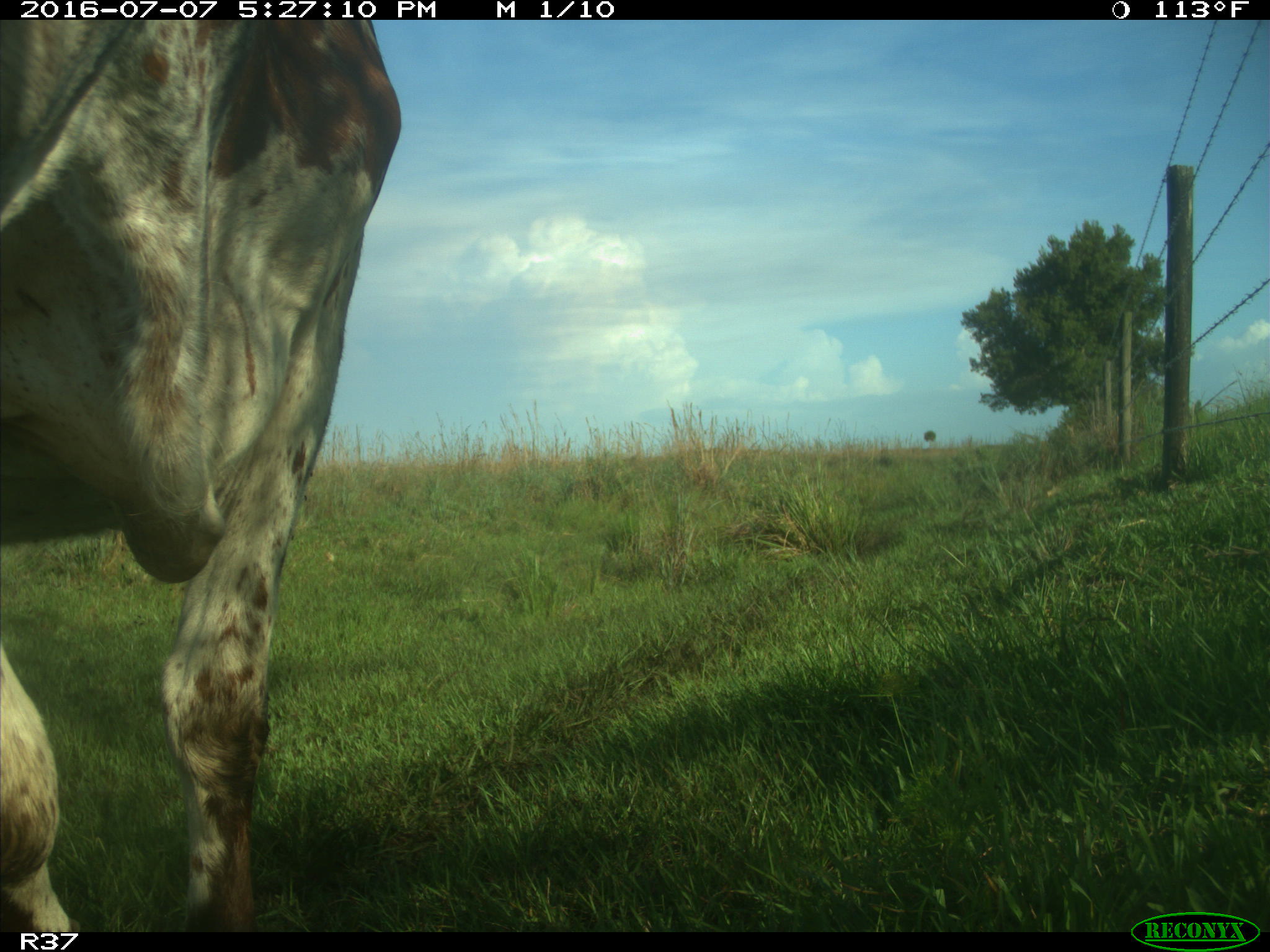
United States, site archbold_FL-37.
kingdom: Animalia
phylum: Chordata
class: Mammalia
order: Artiodactyla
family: Bovidae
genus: Bos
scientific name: Bos taurus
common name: domestic cow